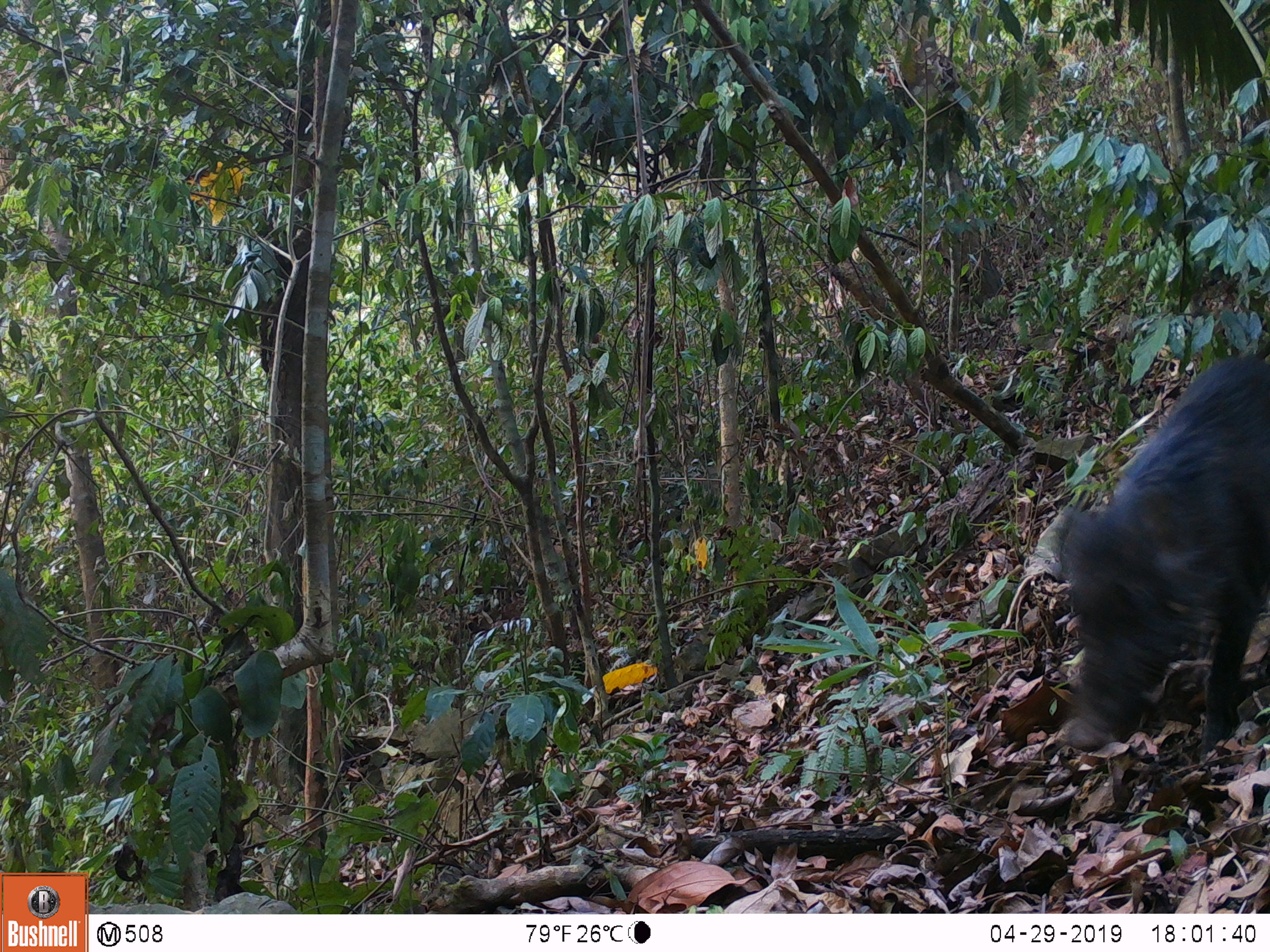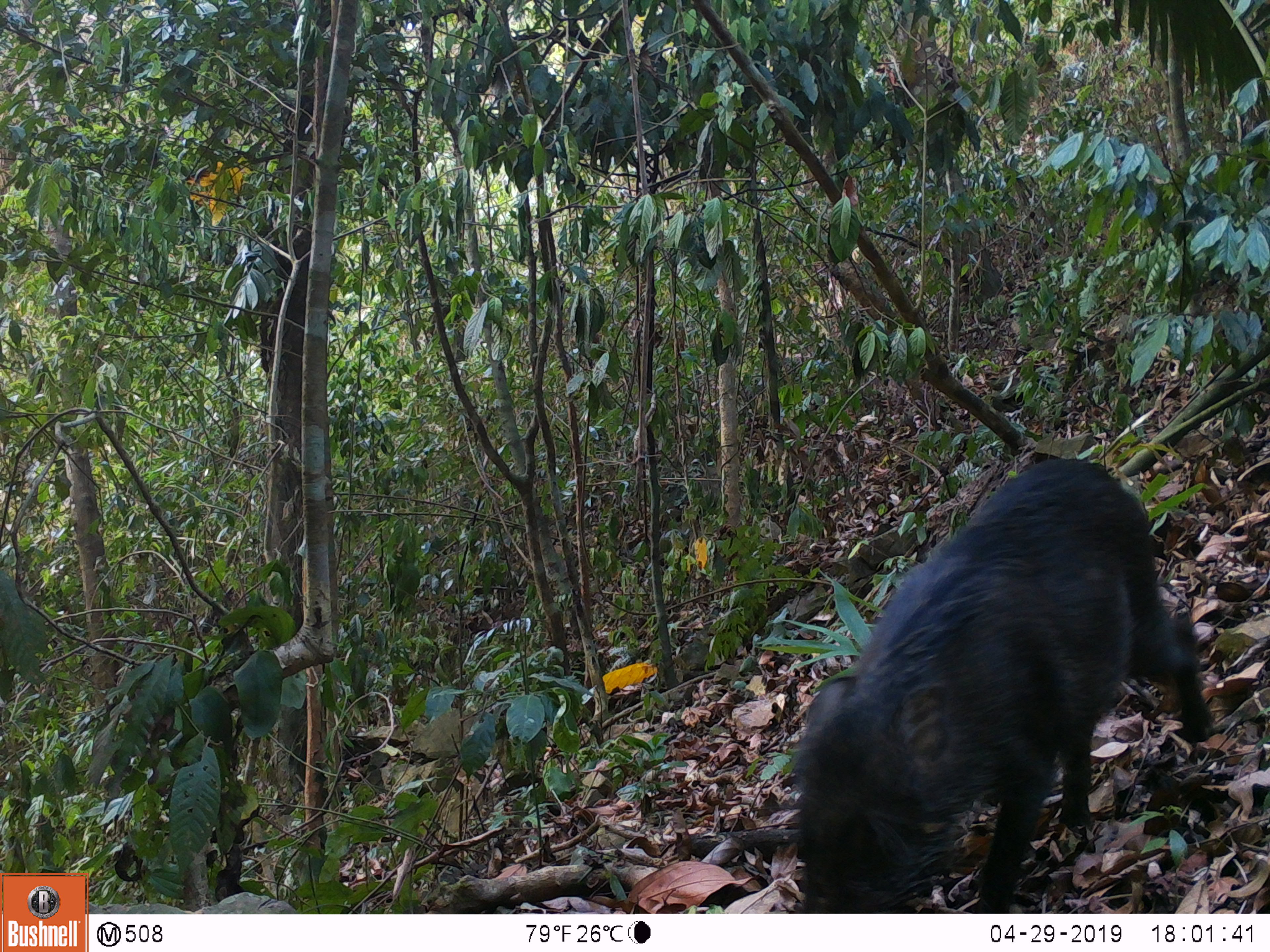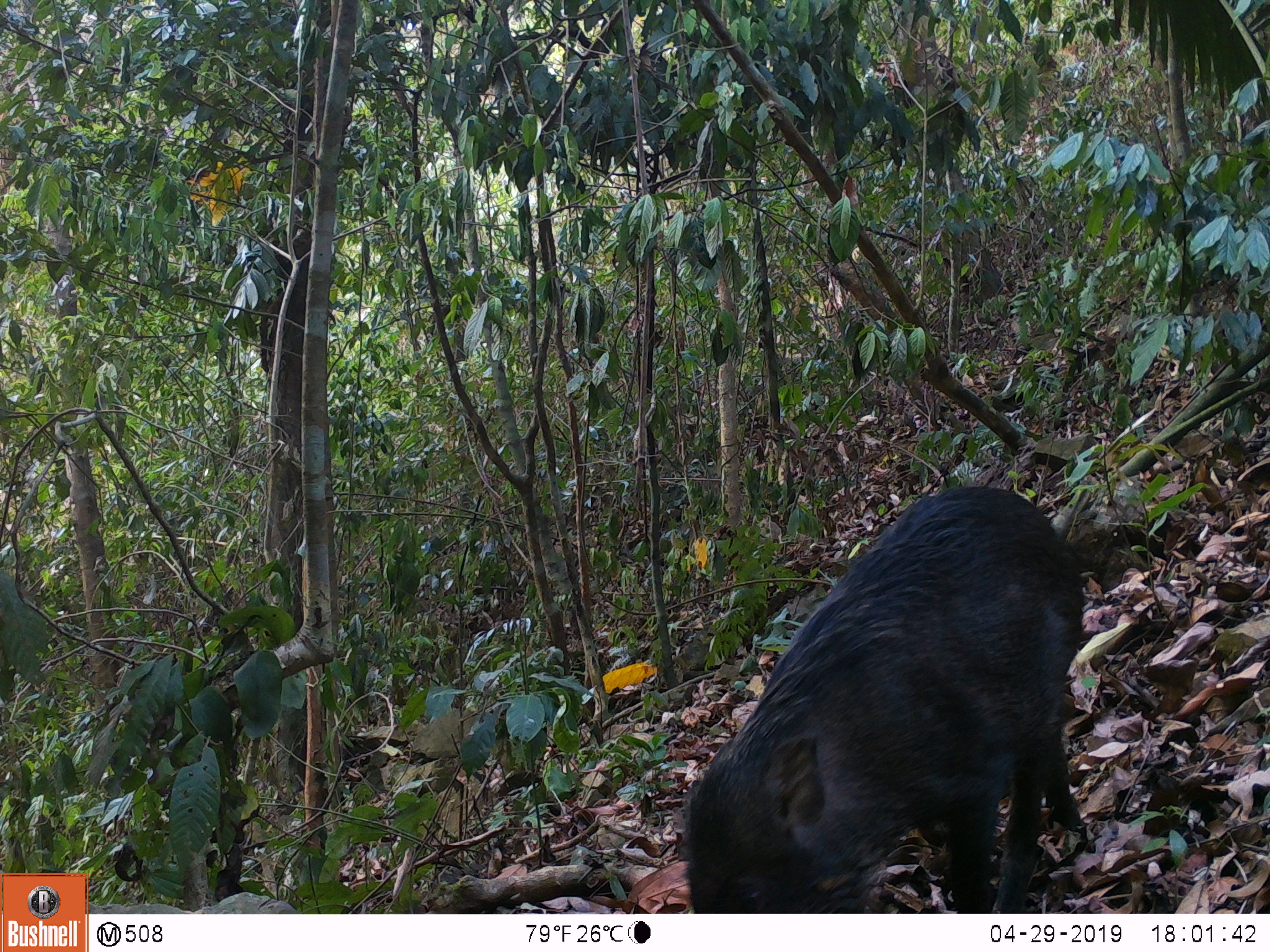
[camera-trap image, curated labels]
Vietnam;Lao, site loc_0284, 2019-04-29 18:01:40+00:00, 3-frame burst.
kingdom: Animalia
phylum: Chordata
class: Mammalia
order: Artiodactyla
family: Suidae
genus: Sus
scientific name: Sus scrofa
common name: eurasian wild pig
Eurasian wild pig (Sus scrofa). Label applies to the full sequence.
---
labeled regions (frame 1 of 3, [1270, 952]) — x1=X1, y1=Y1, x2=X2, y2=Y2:
eurasian wild pig: x1=1049, y1=350, x2=1270, y2=754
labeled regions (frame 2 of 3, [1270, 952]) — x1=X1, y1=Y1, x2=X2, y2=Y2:
eurasian wild pig: x1=792, y1=455, x2=1215, y2=913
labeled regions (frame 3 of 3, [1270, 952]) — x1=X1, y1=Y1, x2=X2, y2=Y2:
eurasian wild pig: x1=682, y1=484, x2=1087, y2=913